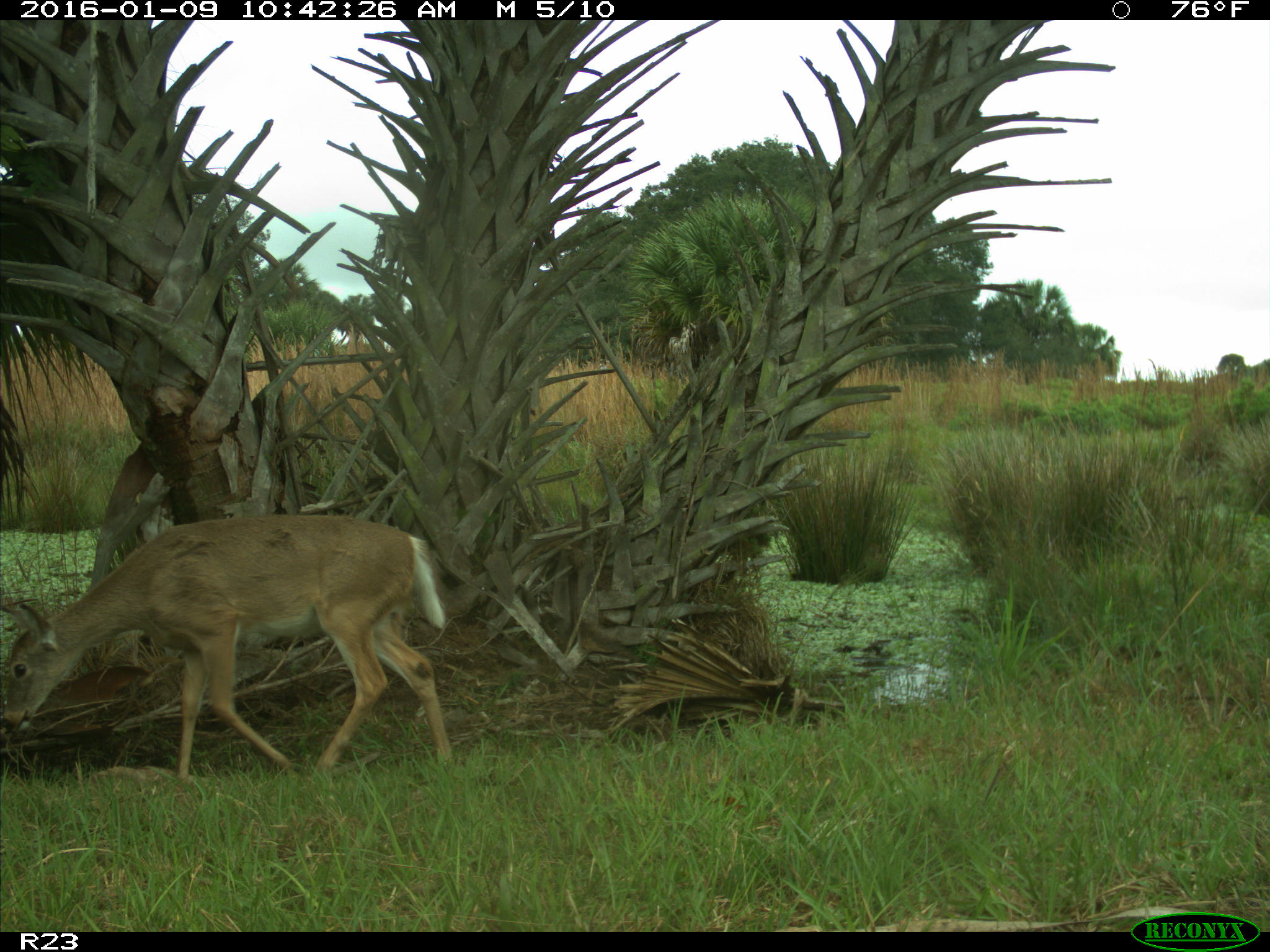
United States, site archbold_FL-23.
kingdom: Animalia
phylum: Chordata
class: Mammalia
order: Artiodactyla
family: Cervidae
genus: Odocoileus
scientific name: Odocoileus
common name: deer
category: unidentified deer